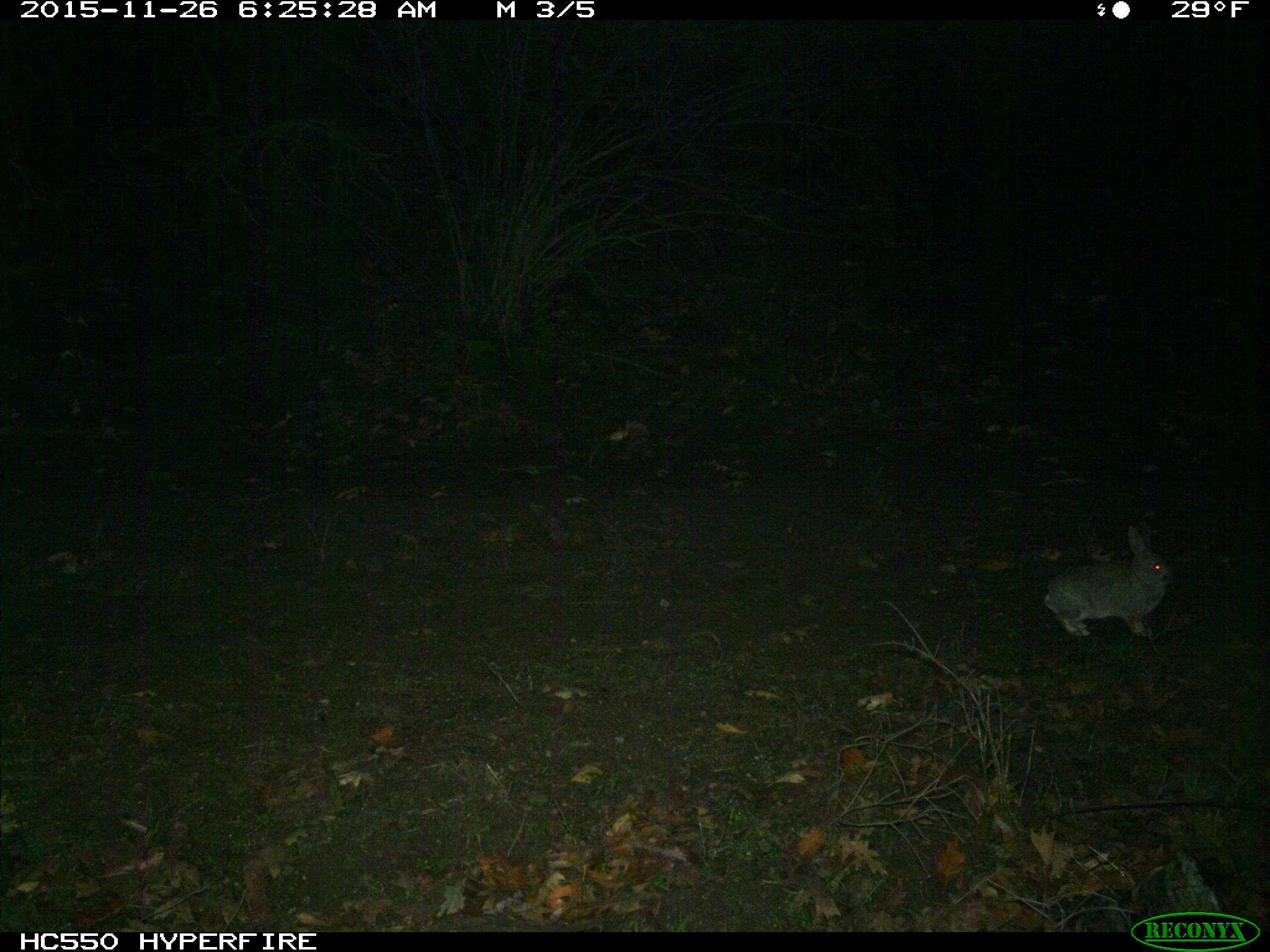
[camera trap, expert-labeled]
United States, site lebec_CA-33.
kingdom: Animalia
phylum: Chordata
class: Mammalia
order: Lagomorpha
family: Leporidae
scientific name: Leporidae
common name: rabbits and hares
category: unidentified rabbit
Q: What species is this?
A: Unidentified rabbit (rabbits and hares) (Leporidae).